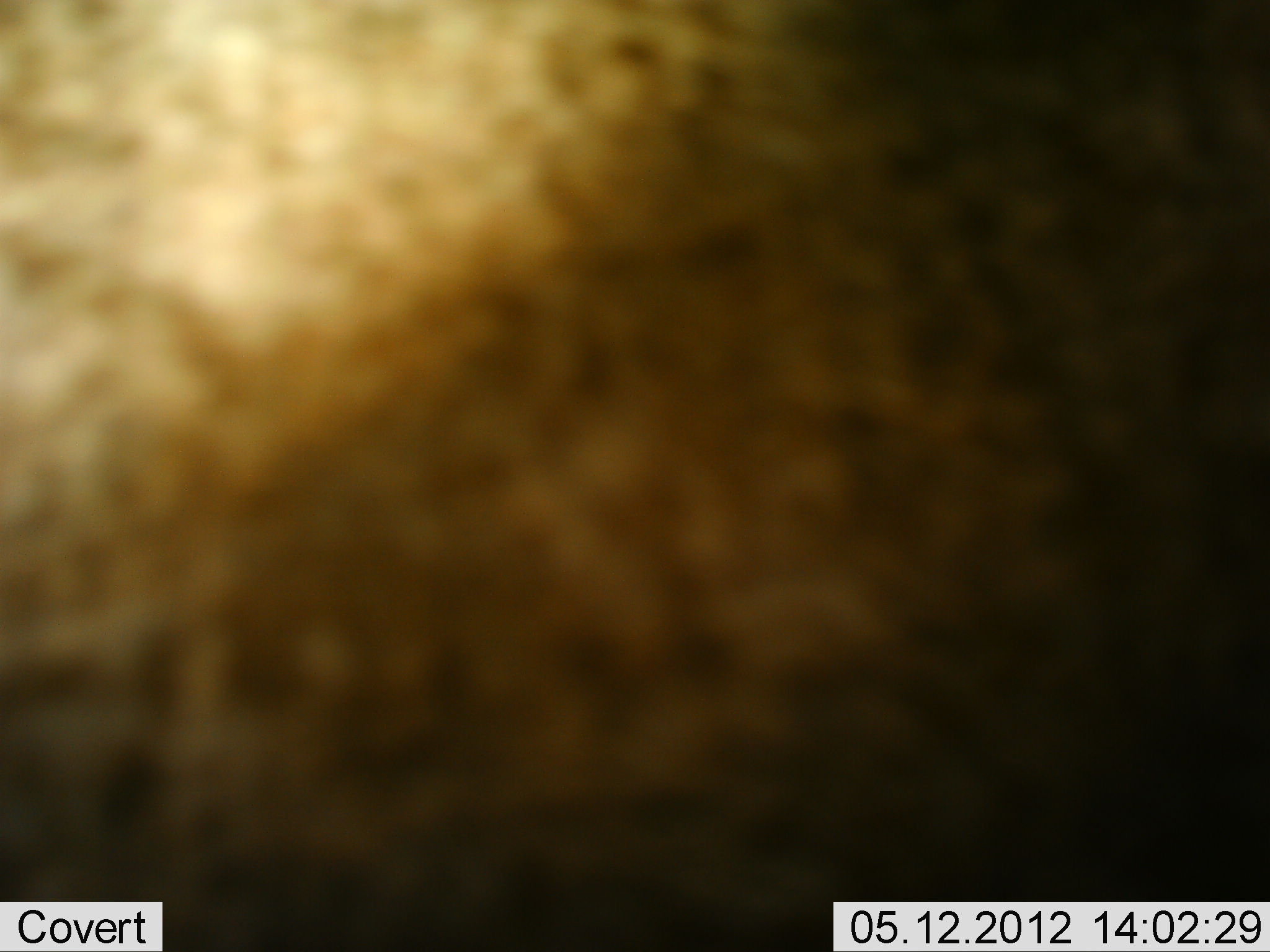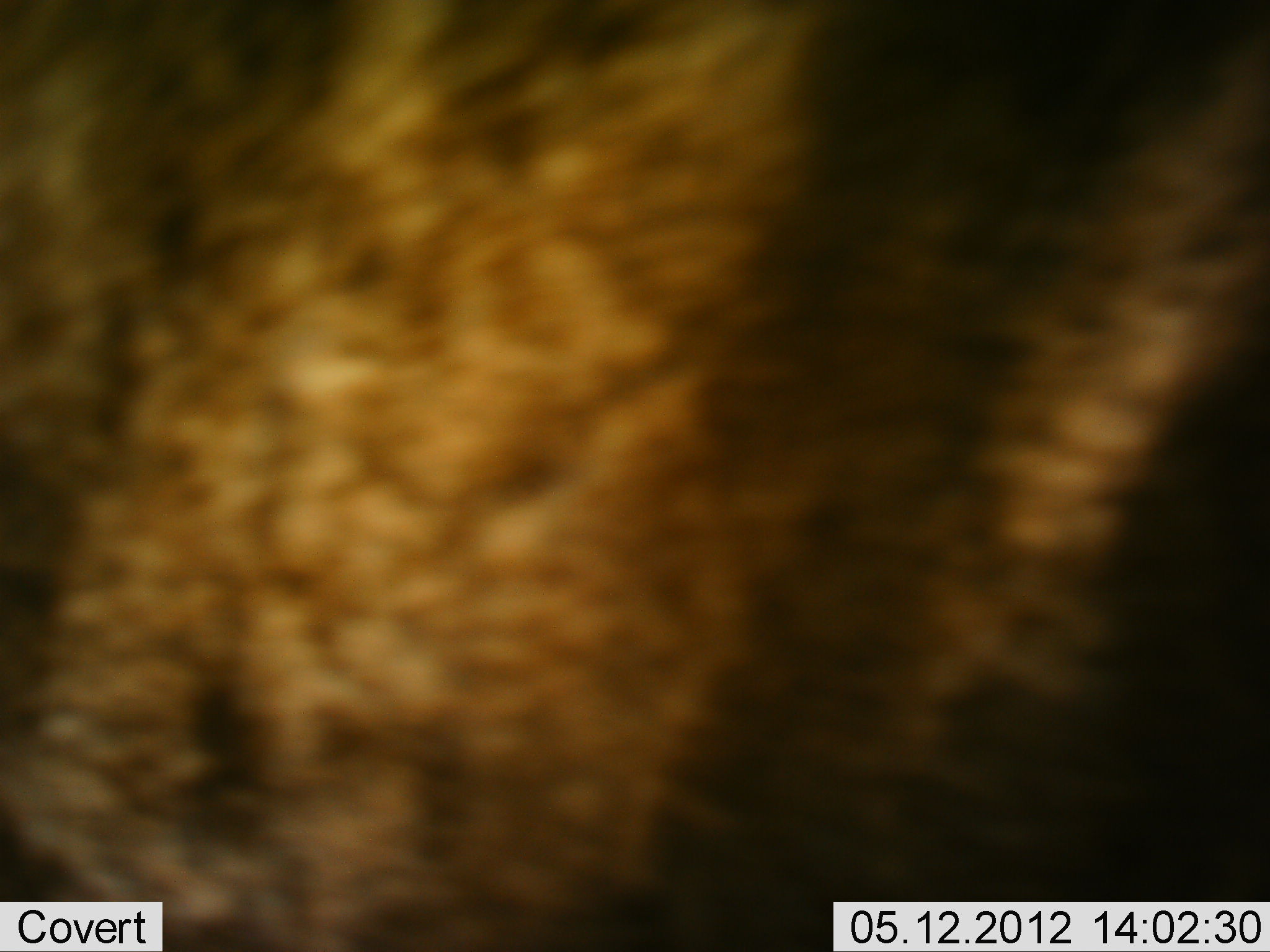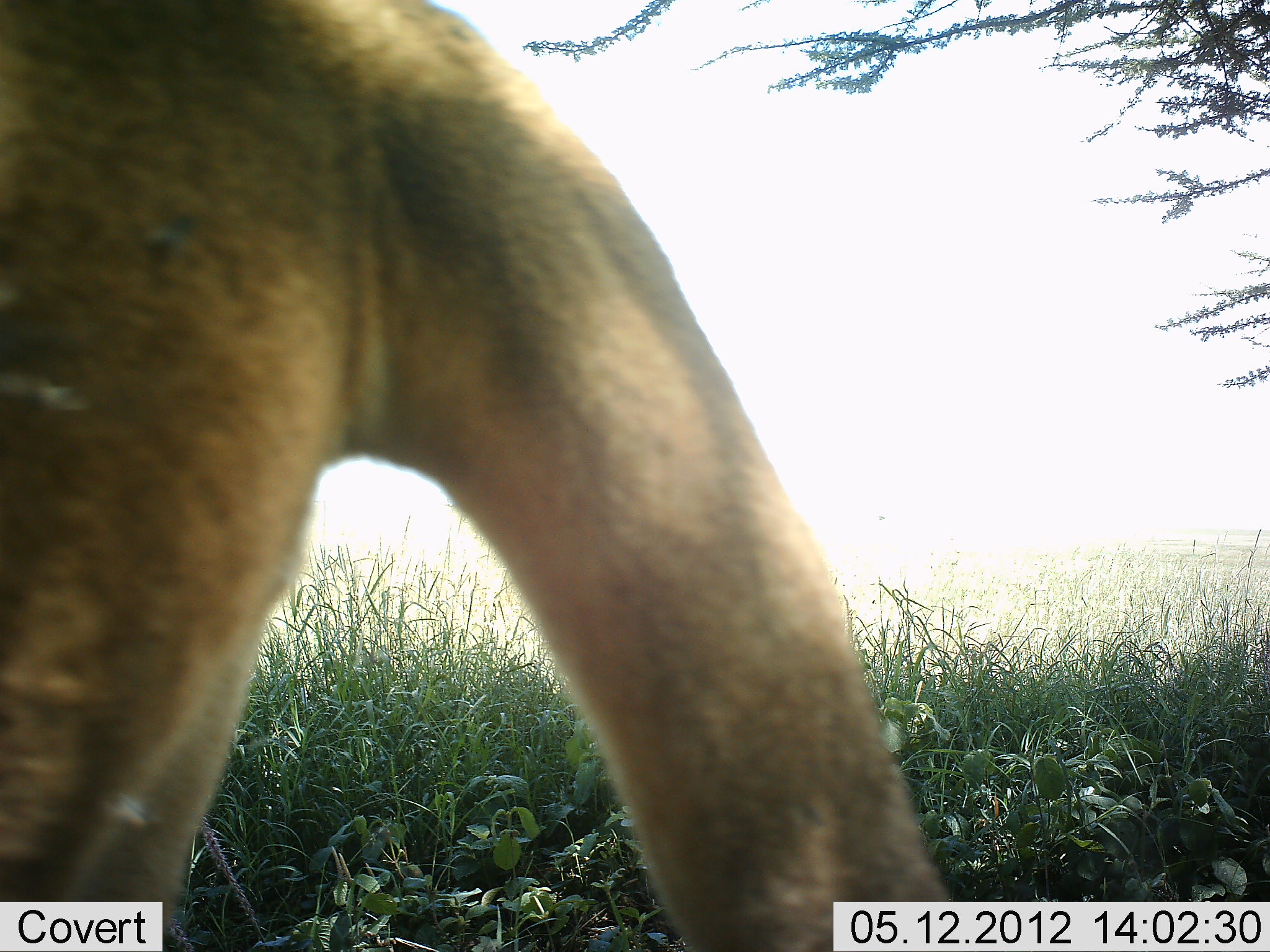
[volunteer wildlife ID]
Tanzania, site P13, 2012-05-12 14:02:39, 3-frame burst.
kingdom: Animalia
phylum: Chordata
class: Mammalia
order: Carnivora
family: Felidae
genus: Panthera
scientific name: Panthera leo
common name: lion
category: lionfemale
Lionfemale (lion) (Panthera leo), count 1. Behavior (volunteer vote fractions): standing 10%, resting 0%, moving 100%, interacting 0%. Young present (vote fraction): 0%. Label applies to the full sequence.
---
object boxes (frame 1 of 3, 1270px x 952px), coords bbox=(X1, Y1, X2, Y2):
animal: bbox=(1, 0, 1270, 951)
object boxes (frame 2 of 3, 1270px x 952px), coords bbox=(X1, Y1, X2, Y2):
animal: bbox=(1, 1, 1270, 952)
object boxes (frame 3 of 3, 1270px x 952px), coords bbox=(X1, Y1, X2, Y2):
animal: bbox=(0, 0, 963, 951)